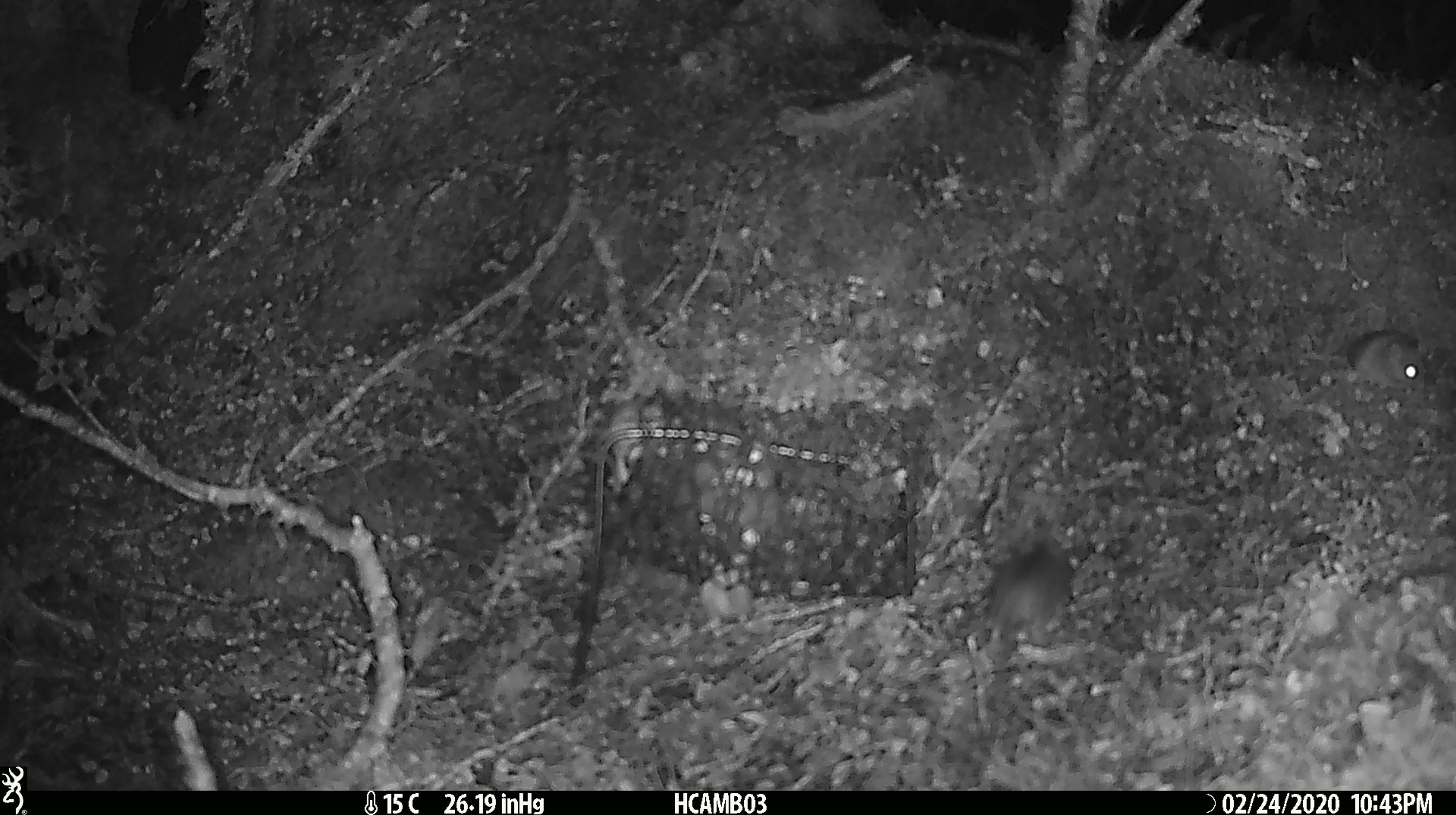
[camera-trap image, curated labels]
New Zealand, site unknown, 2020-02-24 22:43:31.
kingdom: Animalia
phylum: Chordata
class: Mammalia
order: Rodentia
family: Muridae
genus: Mus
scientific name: Mus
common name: mouse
Mouse (Mus).